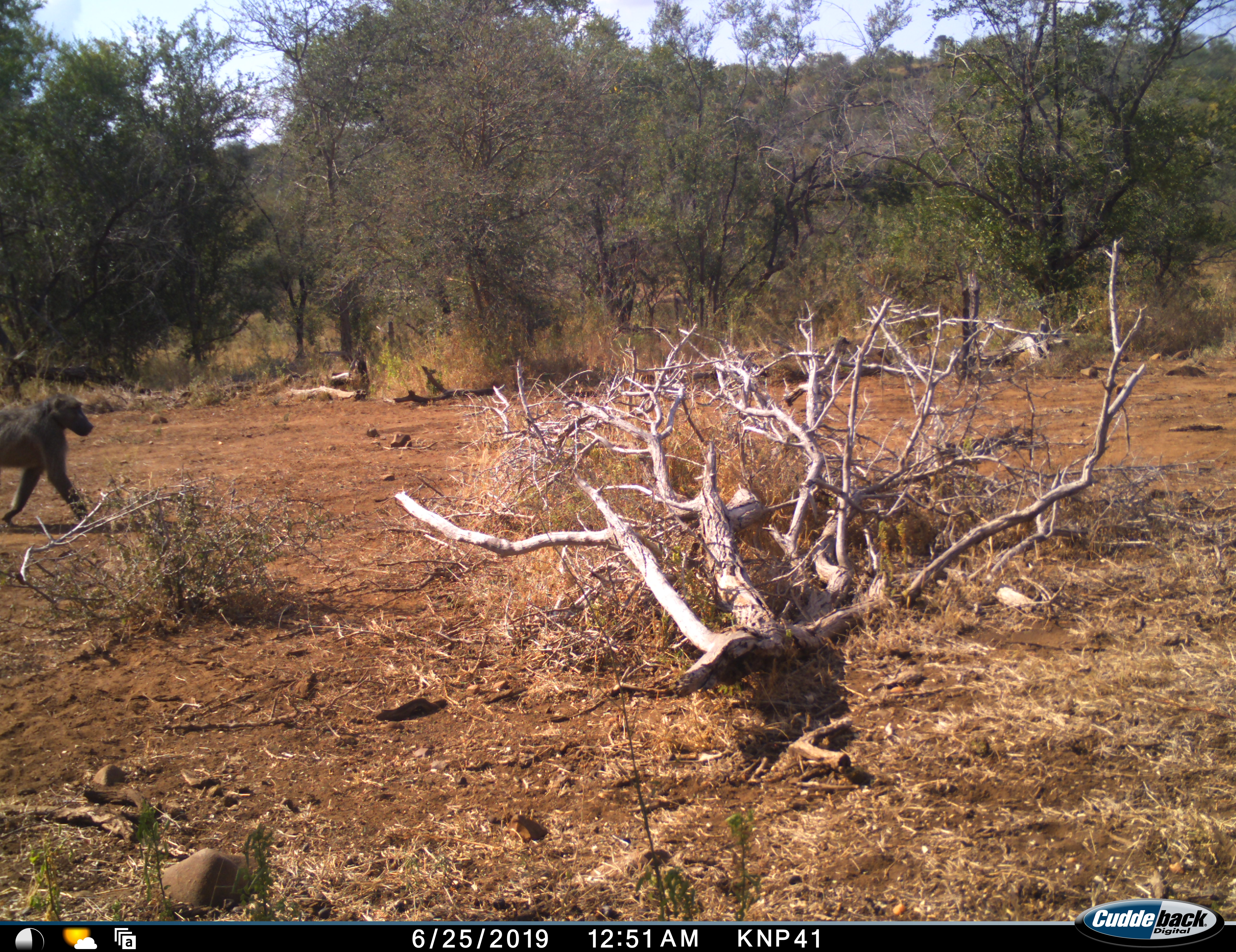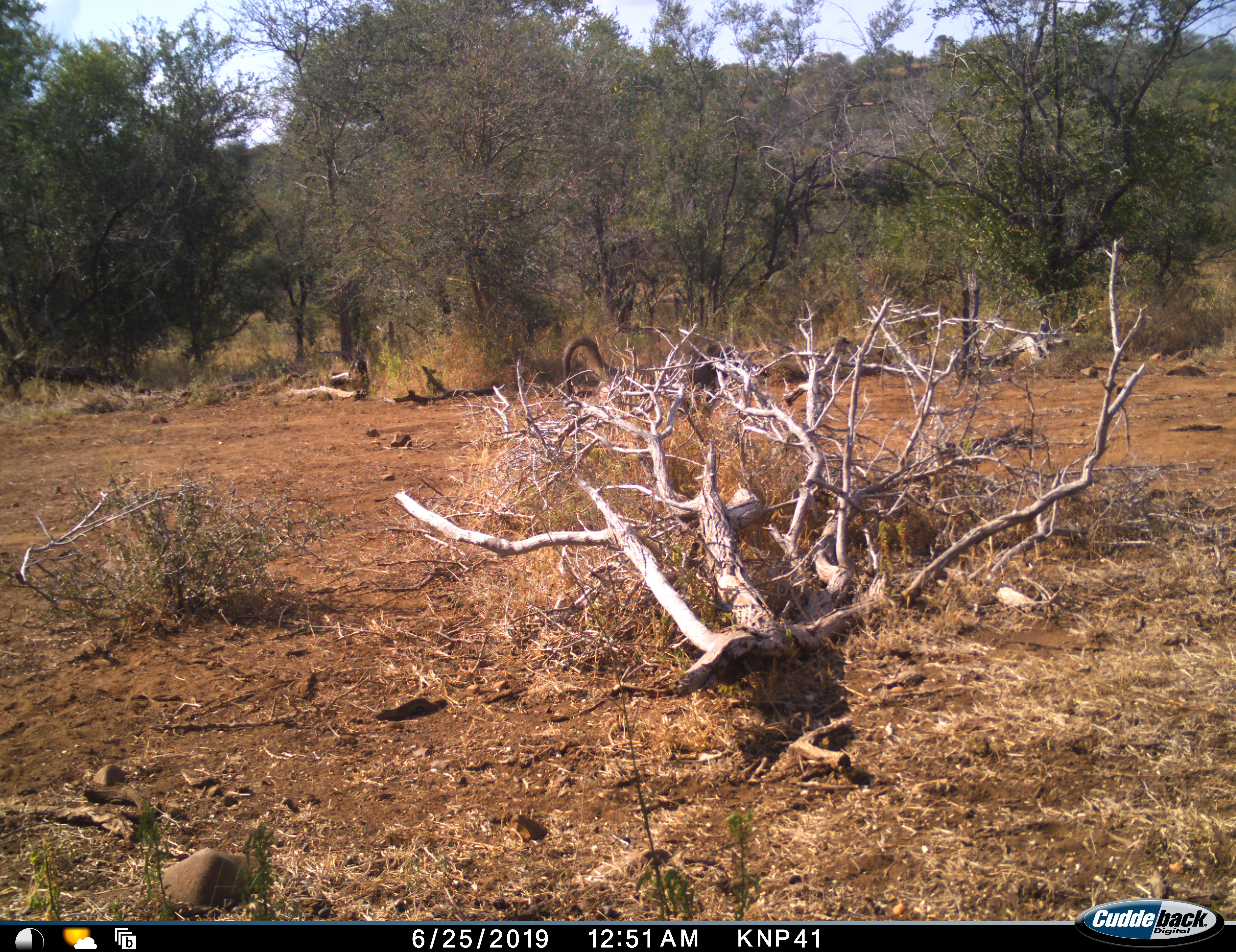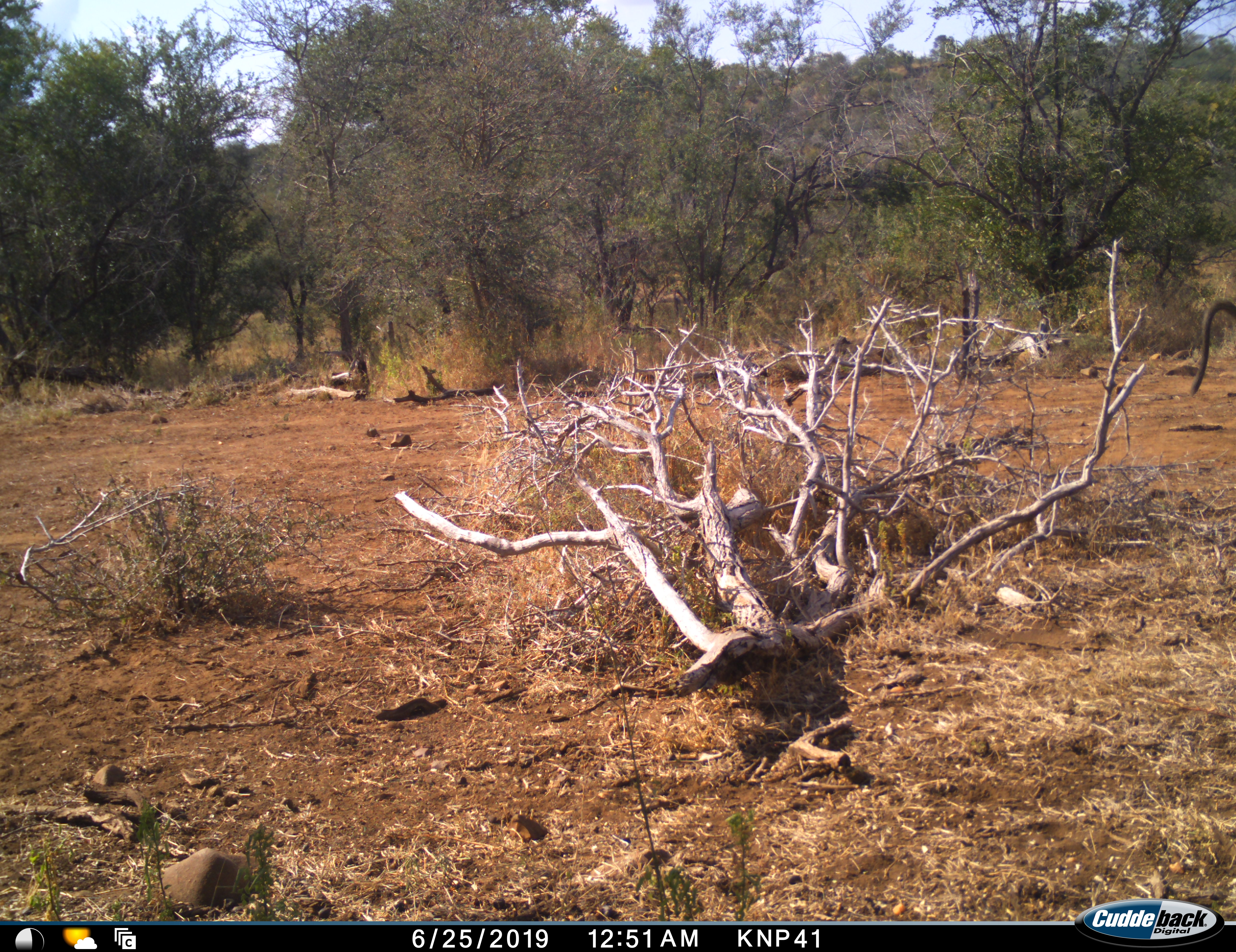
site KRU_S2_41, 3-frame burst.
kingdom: Animalia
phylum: Chordata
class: Mammalia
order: Primates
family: Cercopithecidae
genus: Papio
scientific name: Papio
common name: baboon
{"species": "baboon (Papio)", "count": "1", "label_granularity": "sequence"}